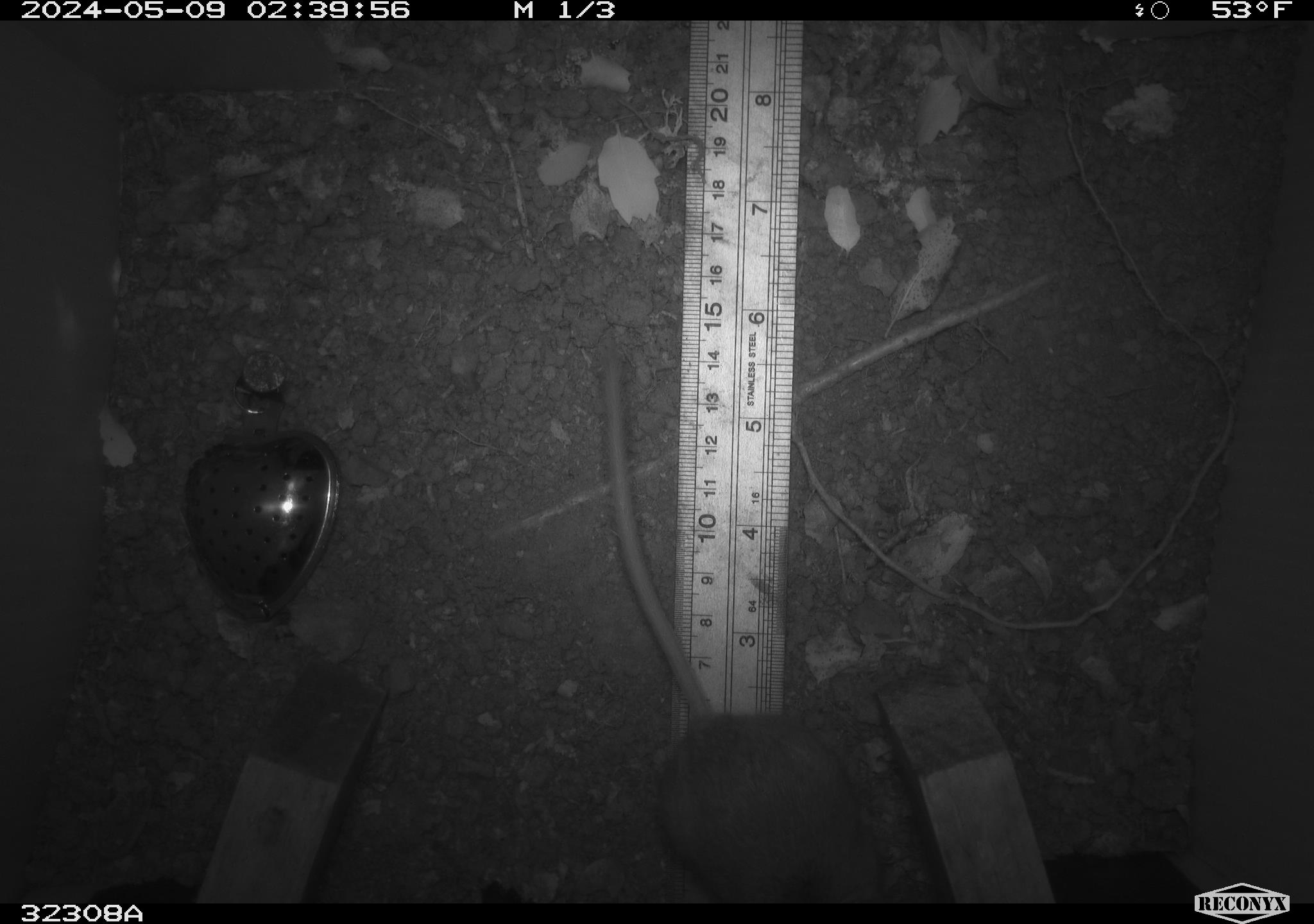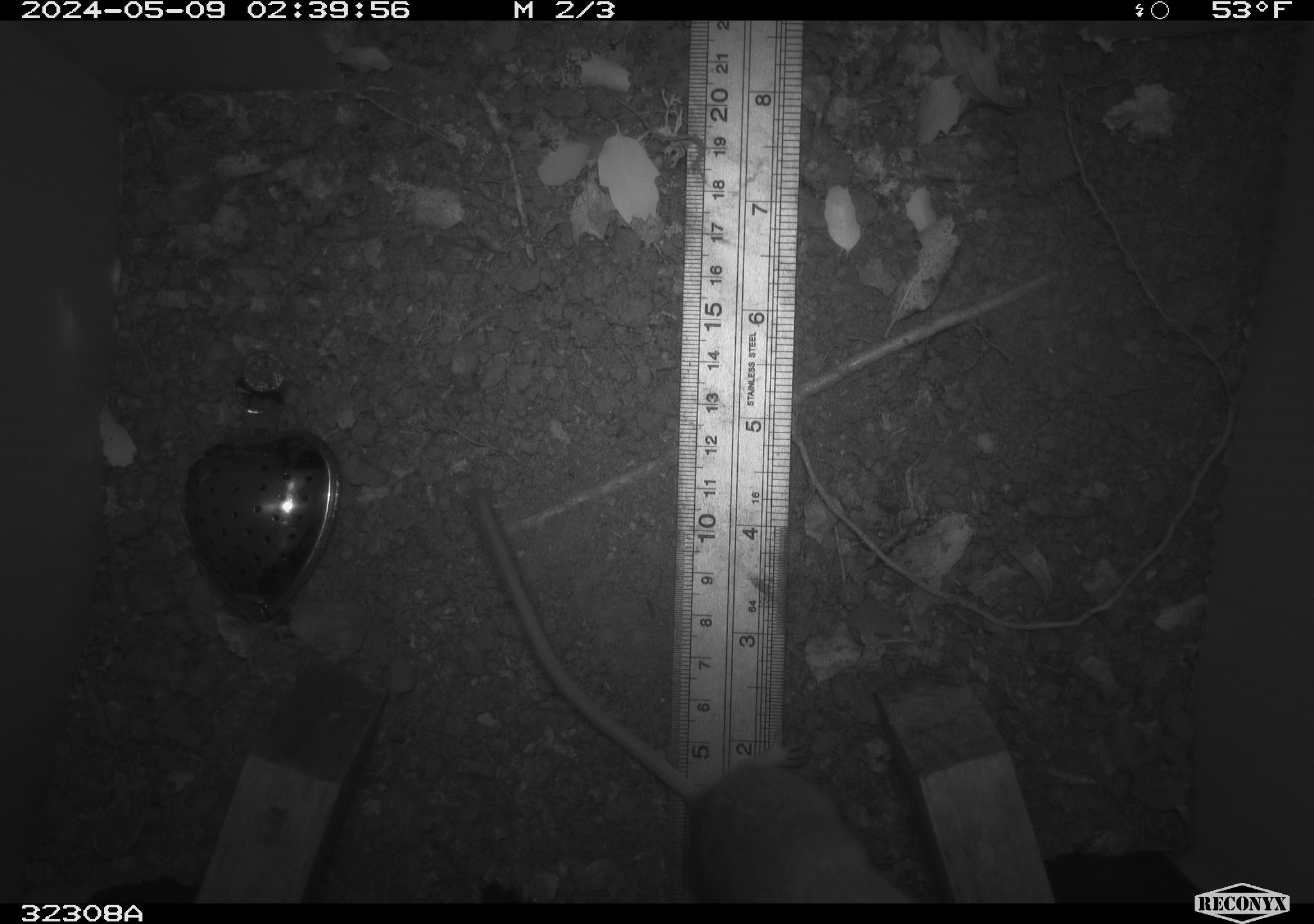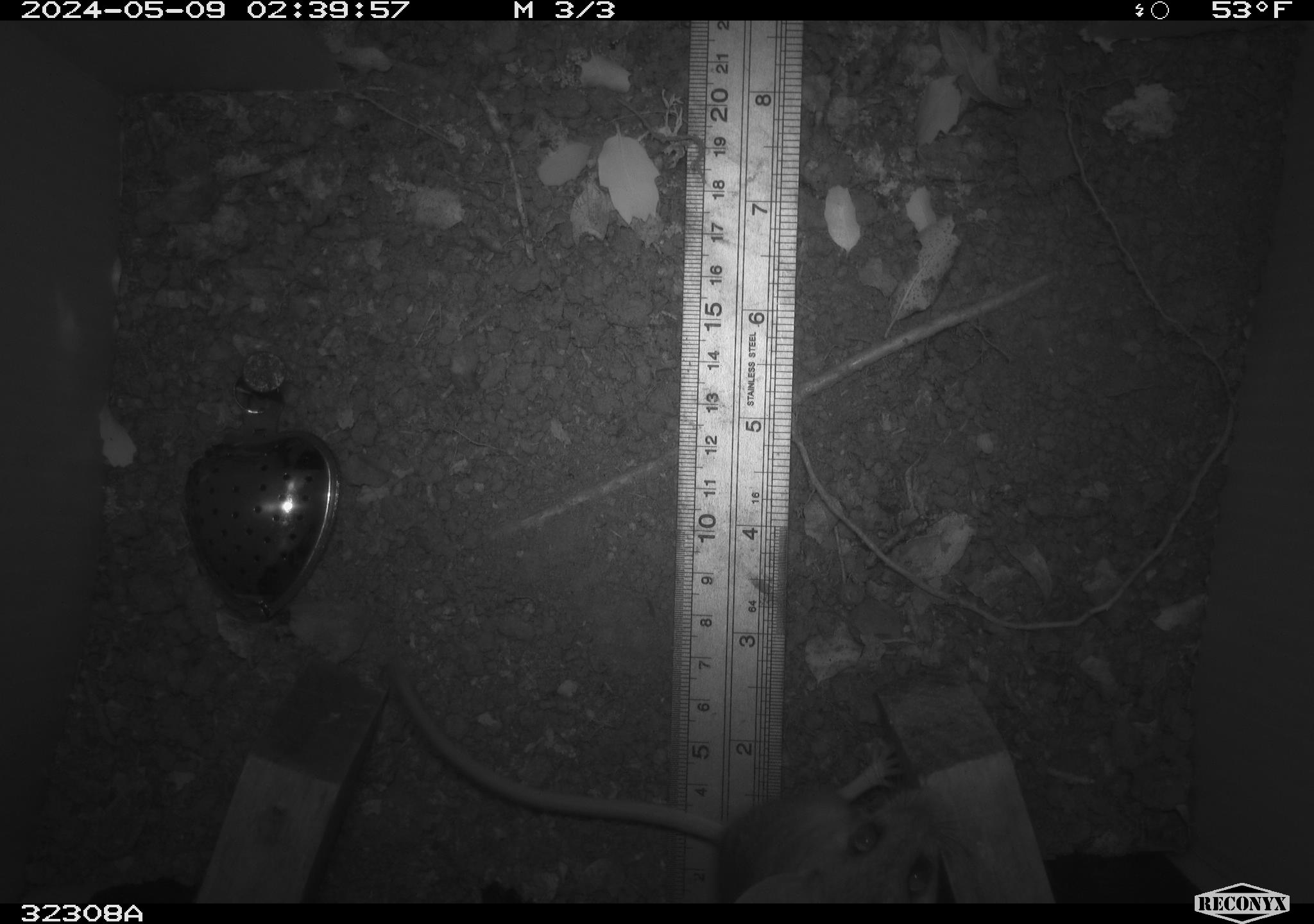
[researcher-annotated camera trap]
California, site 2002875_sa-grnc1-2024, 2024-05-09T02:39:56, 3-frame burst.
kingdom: Animalia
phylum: Chordata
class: Mammalia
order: Rodentia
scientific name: Rodentia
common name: rodent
Rodent (Rodentia).